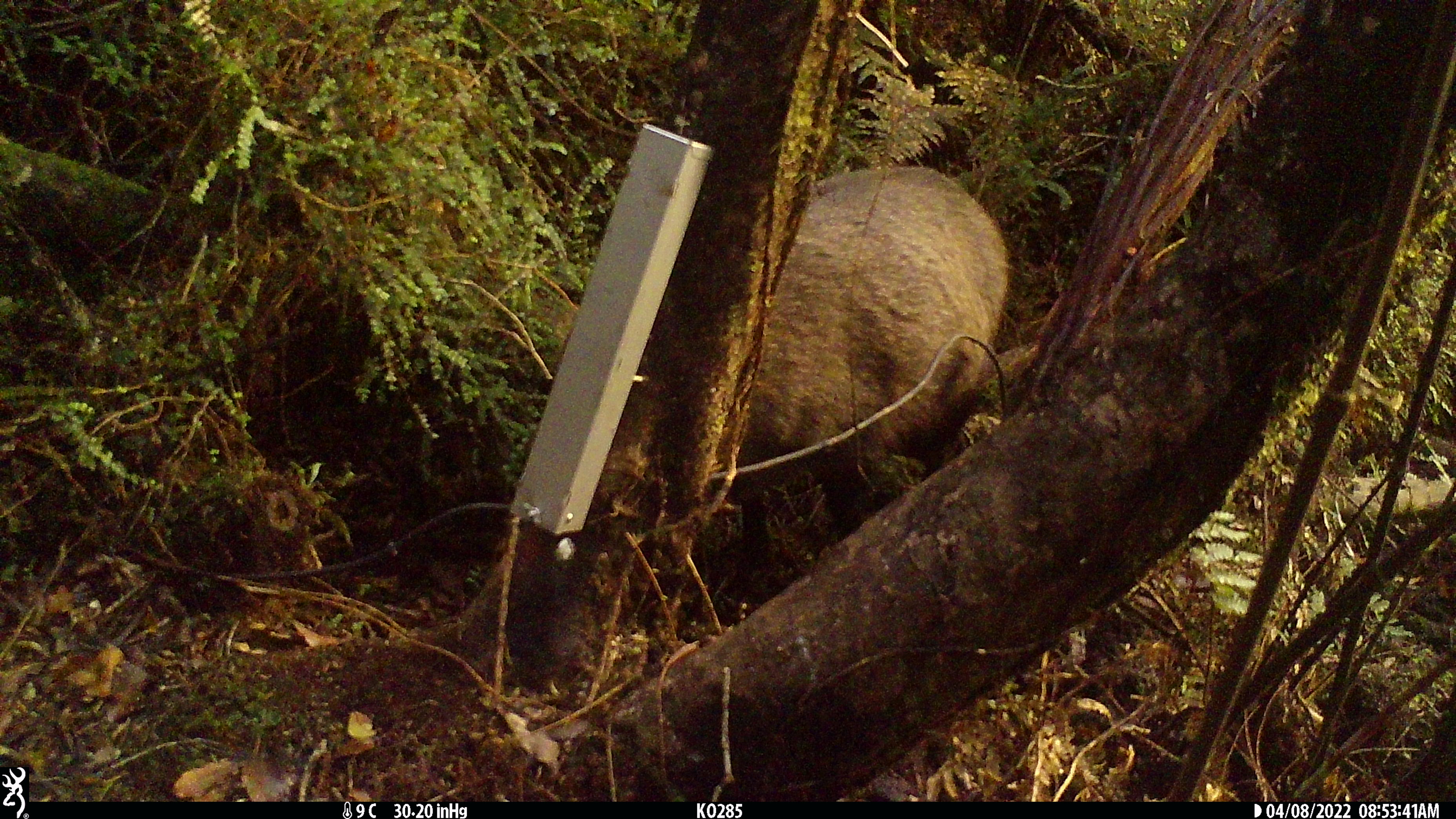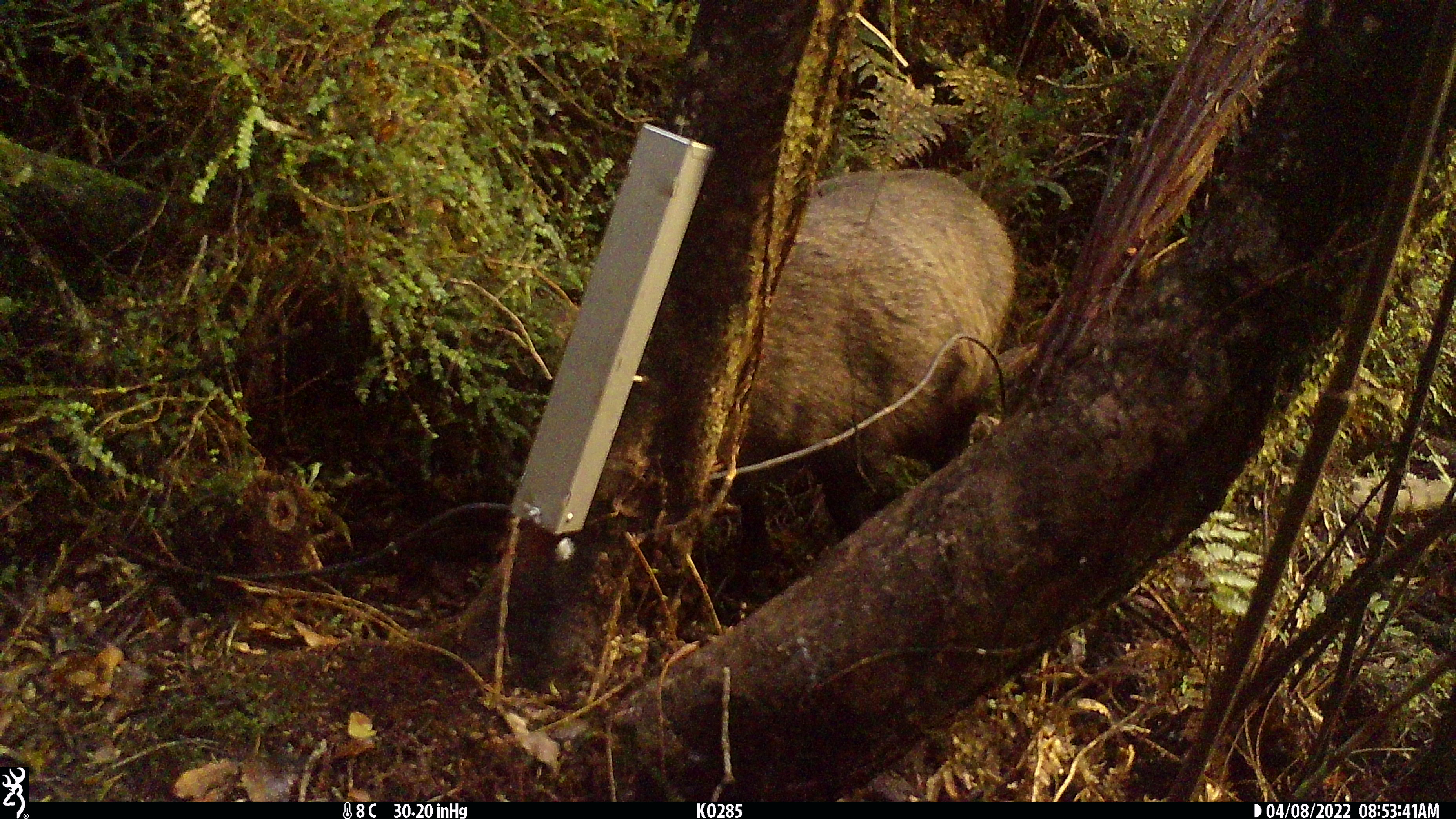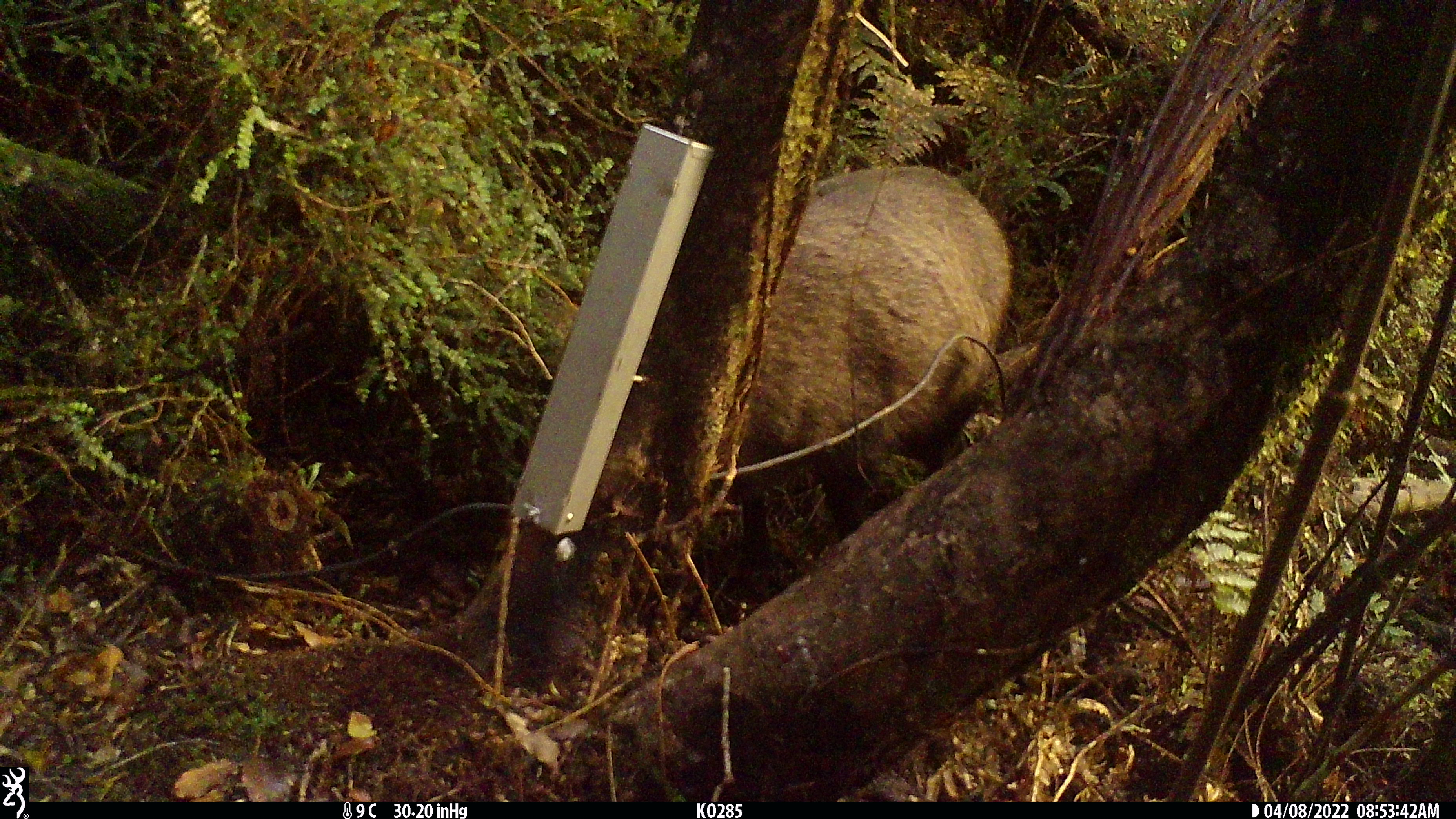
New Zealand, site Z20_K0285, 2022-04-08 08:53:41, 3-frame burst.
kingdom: Animalia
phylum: Chordata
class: Mammalia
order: Artiodactyla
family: Bovidae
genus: Rupicapra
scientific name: Rupicapra rupicapra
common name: alpine chamois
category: chamois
Chamois (alpine chamois) (Rupicapra rupicapra).